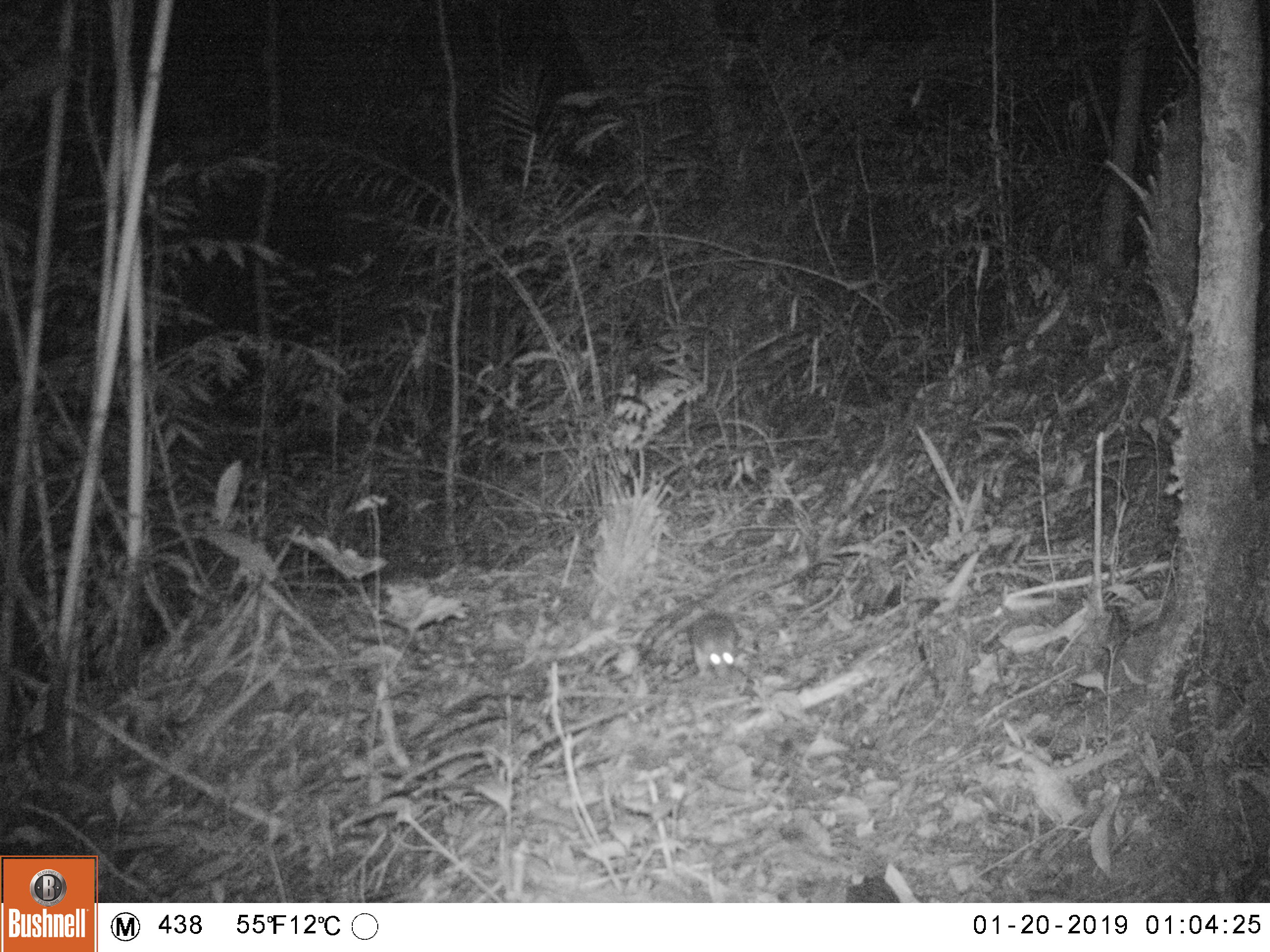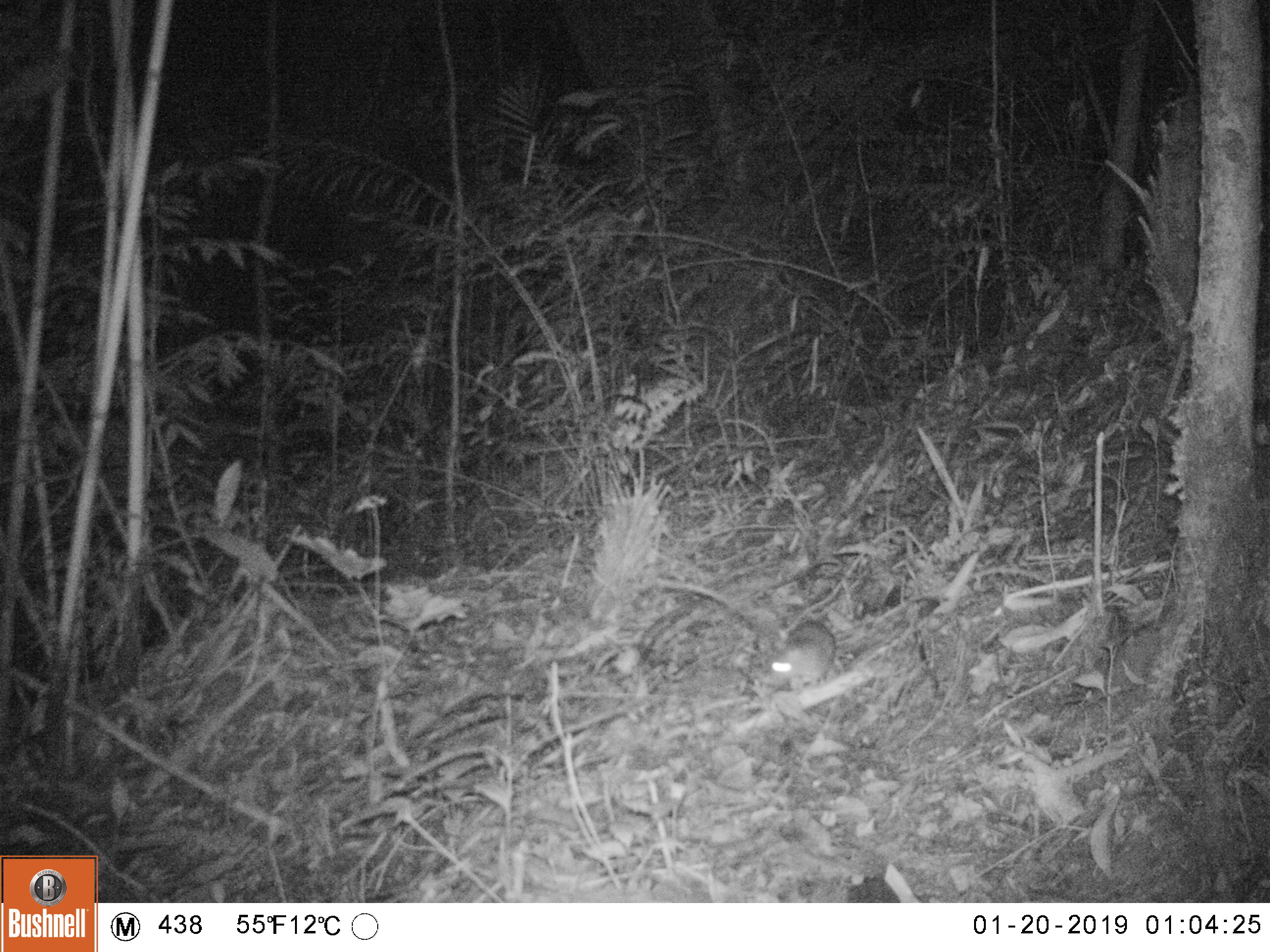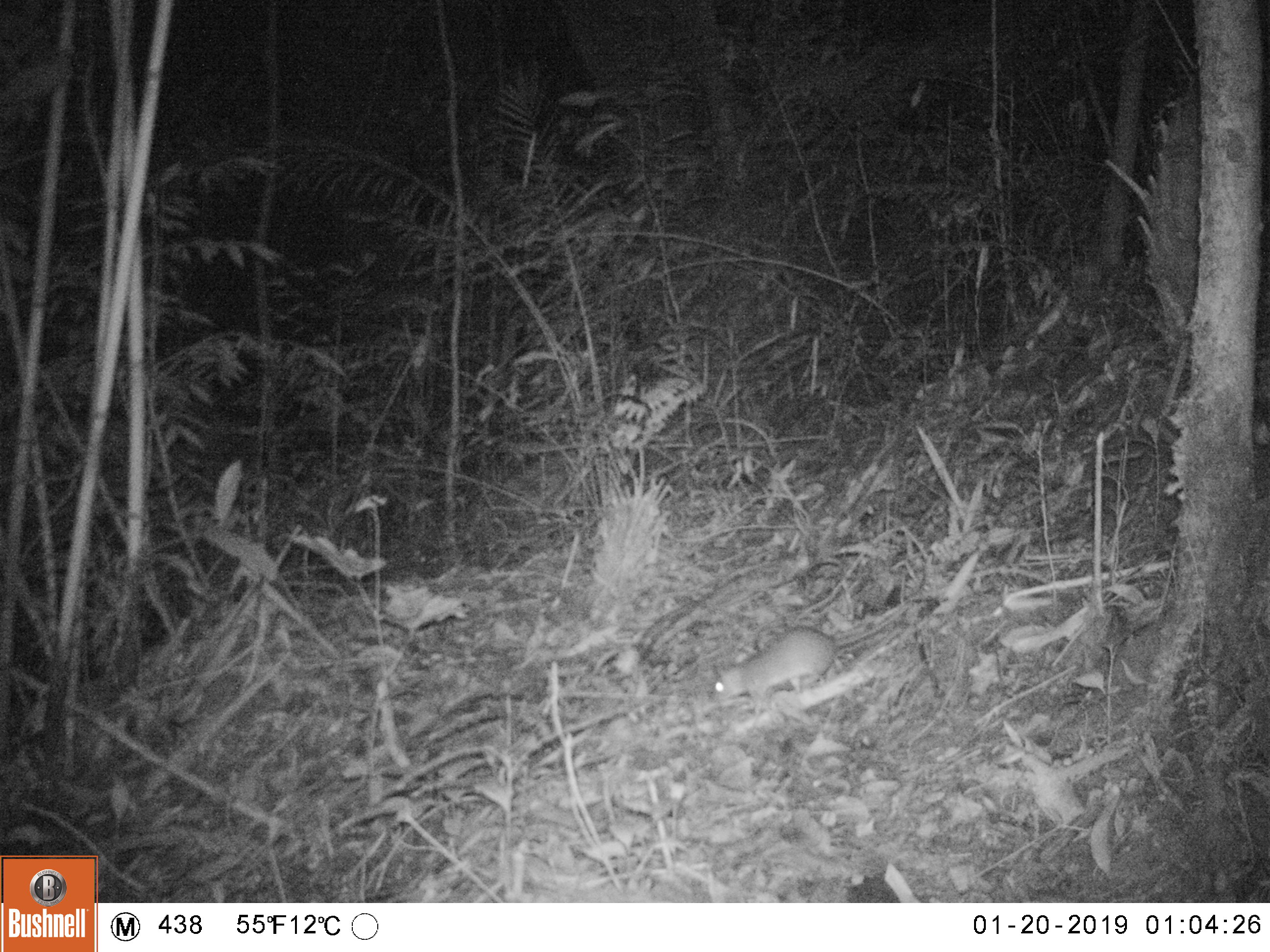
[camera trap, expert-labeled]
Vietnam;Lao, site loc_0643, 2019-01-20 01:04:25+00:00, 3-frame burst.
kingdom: Animalia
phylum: Chordata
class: Mammalia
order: Rodentia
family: Hystricidae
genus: Atherurus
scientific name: Atherurus macrourus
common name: asiatic brush-tailed porcupine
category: asiatic brush tailed porcupine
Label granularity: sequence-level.